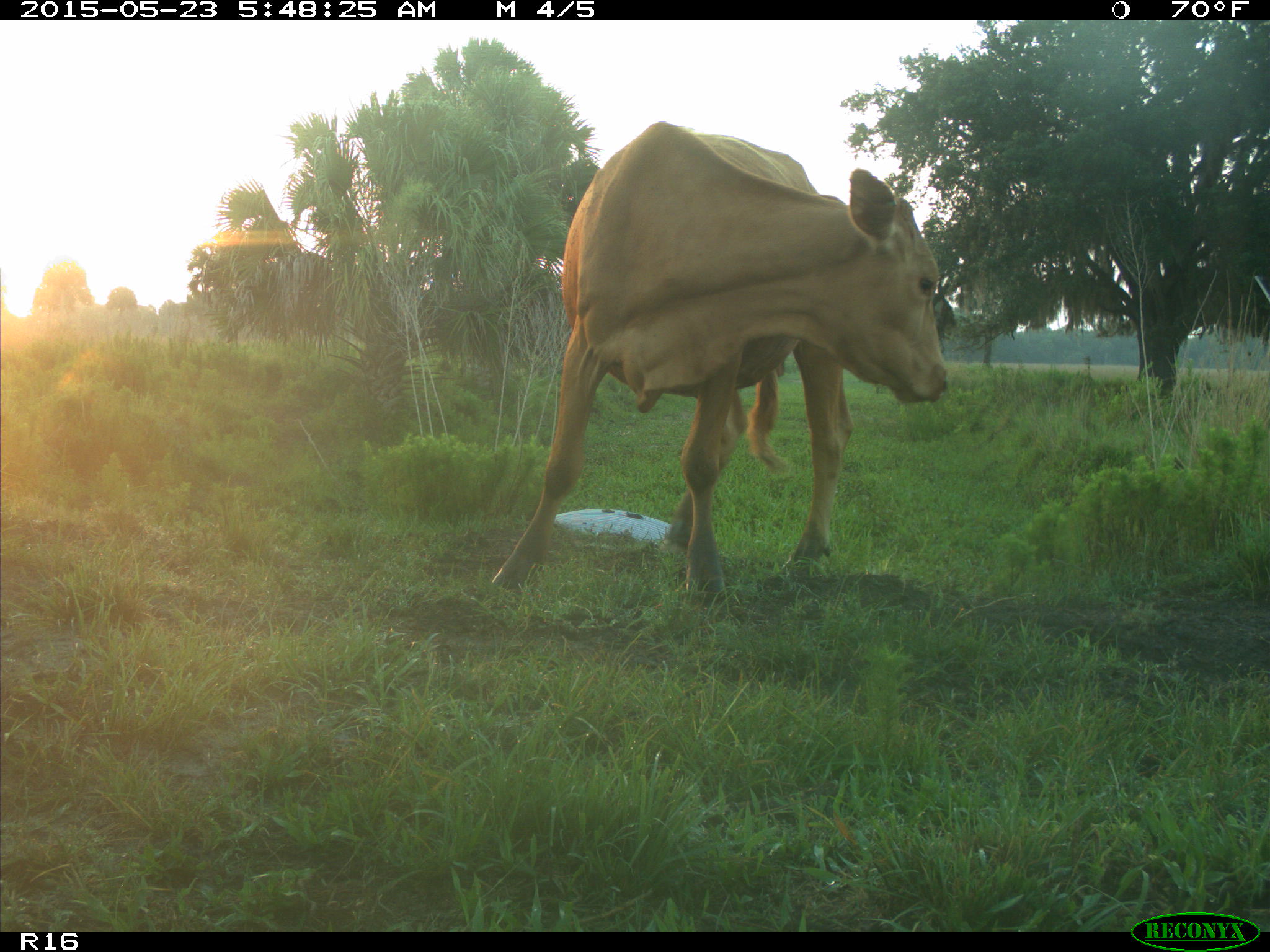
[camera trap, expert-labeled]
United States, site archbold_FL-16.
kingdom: Animalia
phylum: Chordata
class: Mammalia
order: Artiodactyla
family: Bovidae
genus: Bos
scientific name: Bos taurus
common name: domestic cow